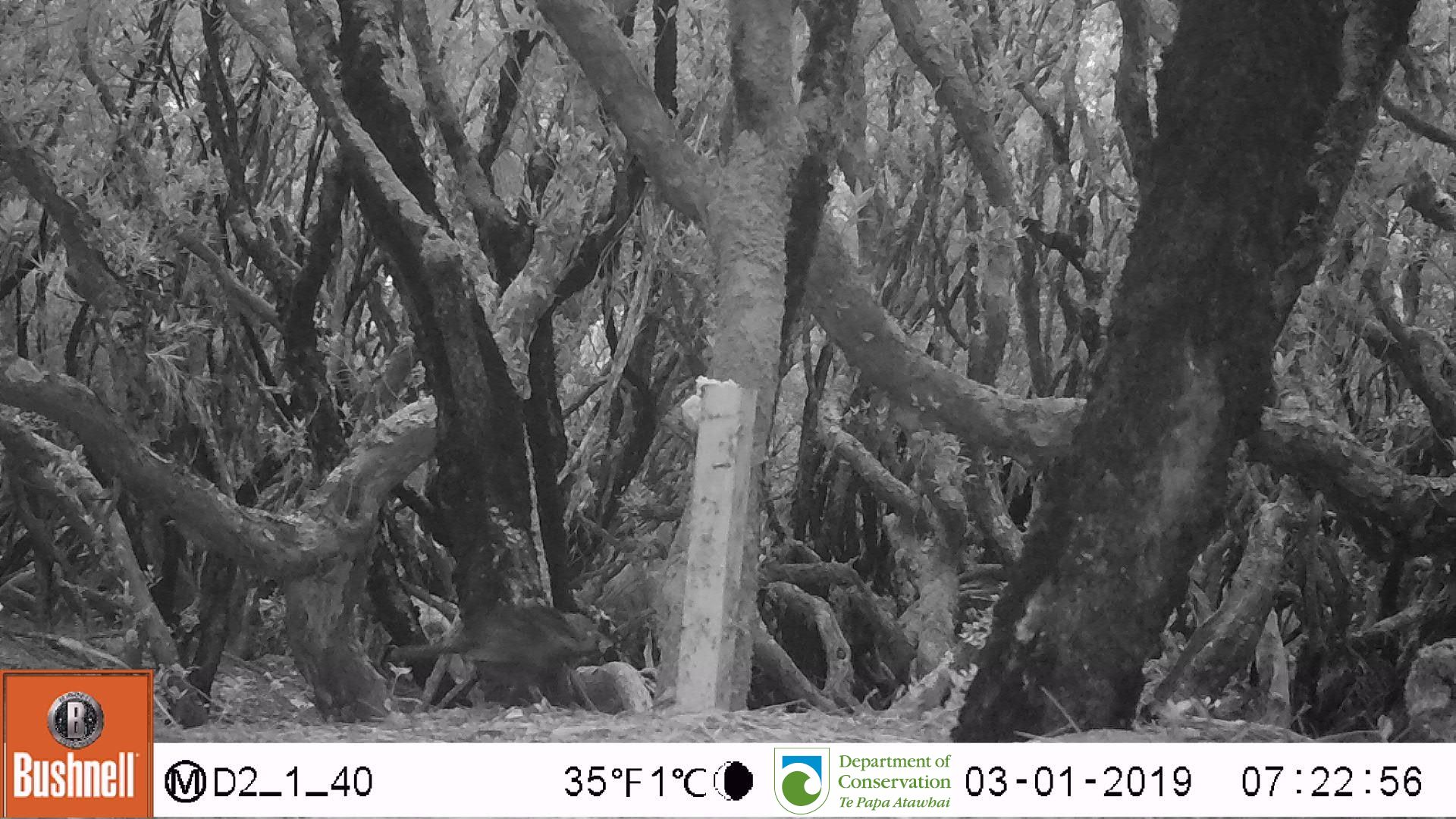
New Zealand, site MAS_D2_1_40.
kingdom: Animalia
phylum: Chordata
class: Aves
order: Passeriformes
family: Turdidae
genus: Turdus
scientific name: Turdus merula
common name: eurasian blackbird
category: blackbird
Blackbird (eurasian blackbird) (Turdus merula).